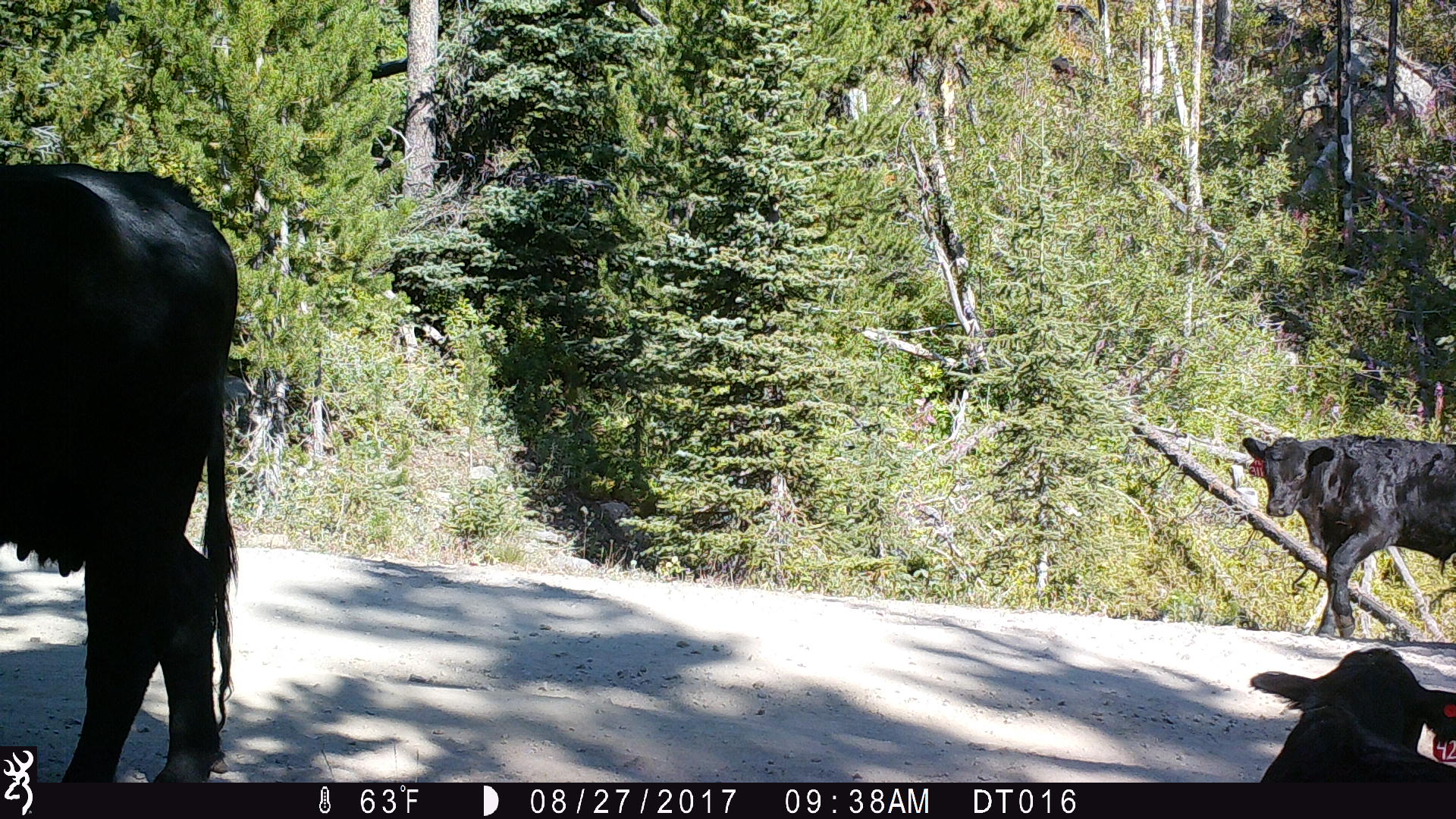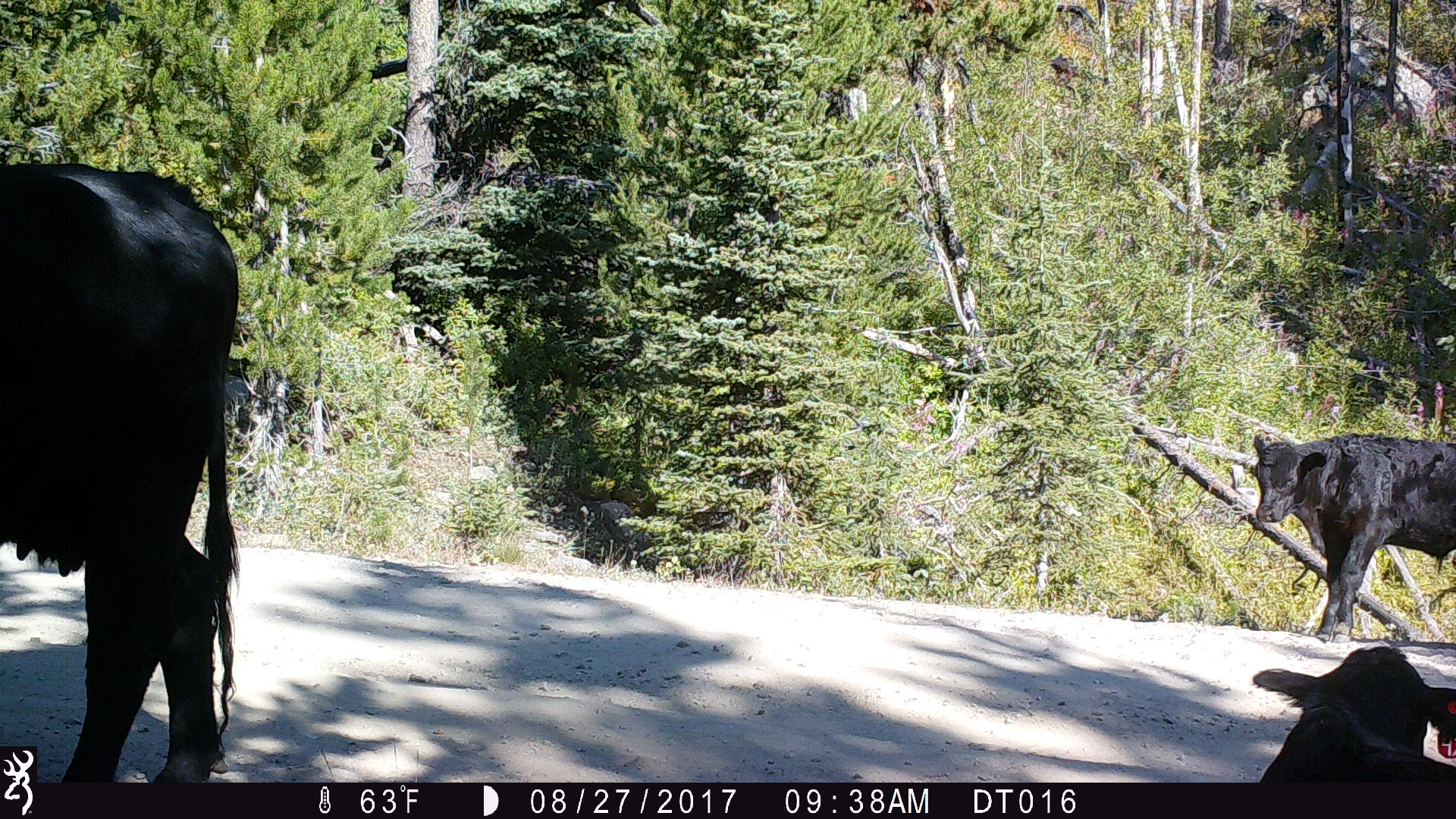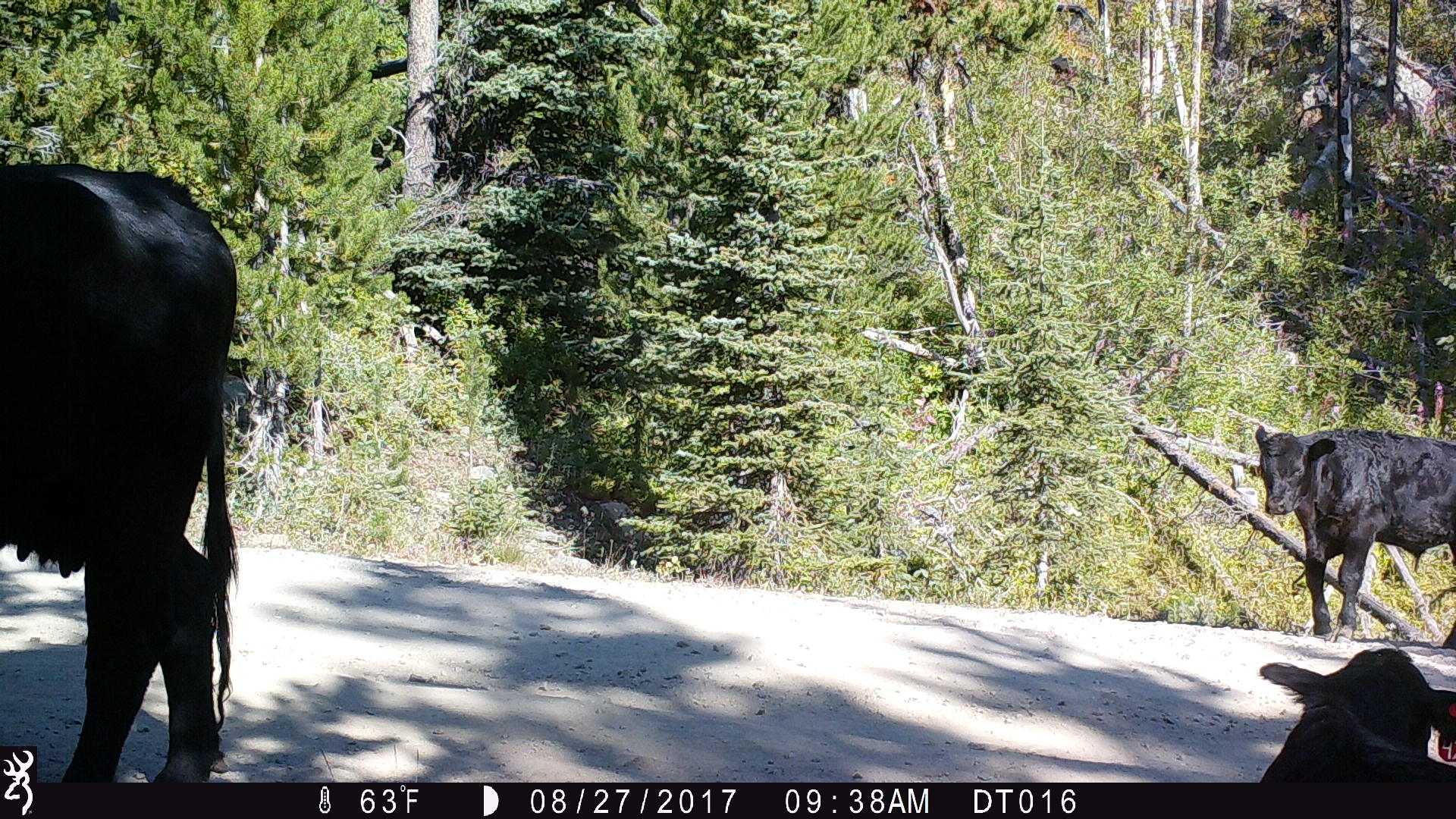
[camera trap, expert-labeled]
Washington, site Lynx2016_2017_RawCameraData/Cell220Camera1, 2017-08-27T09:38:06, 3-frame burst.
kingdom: Animalia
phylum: Chordata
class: Mammalia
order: Artiodactyla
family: Bovidae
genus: Bos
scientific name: Bos taurus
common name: domestic cattle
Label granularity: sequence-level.